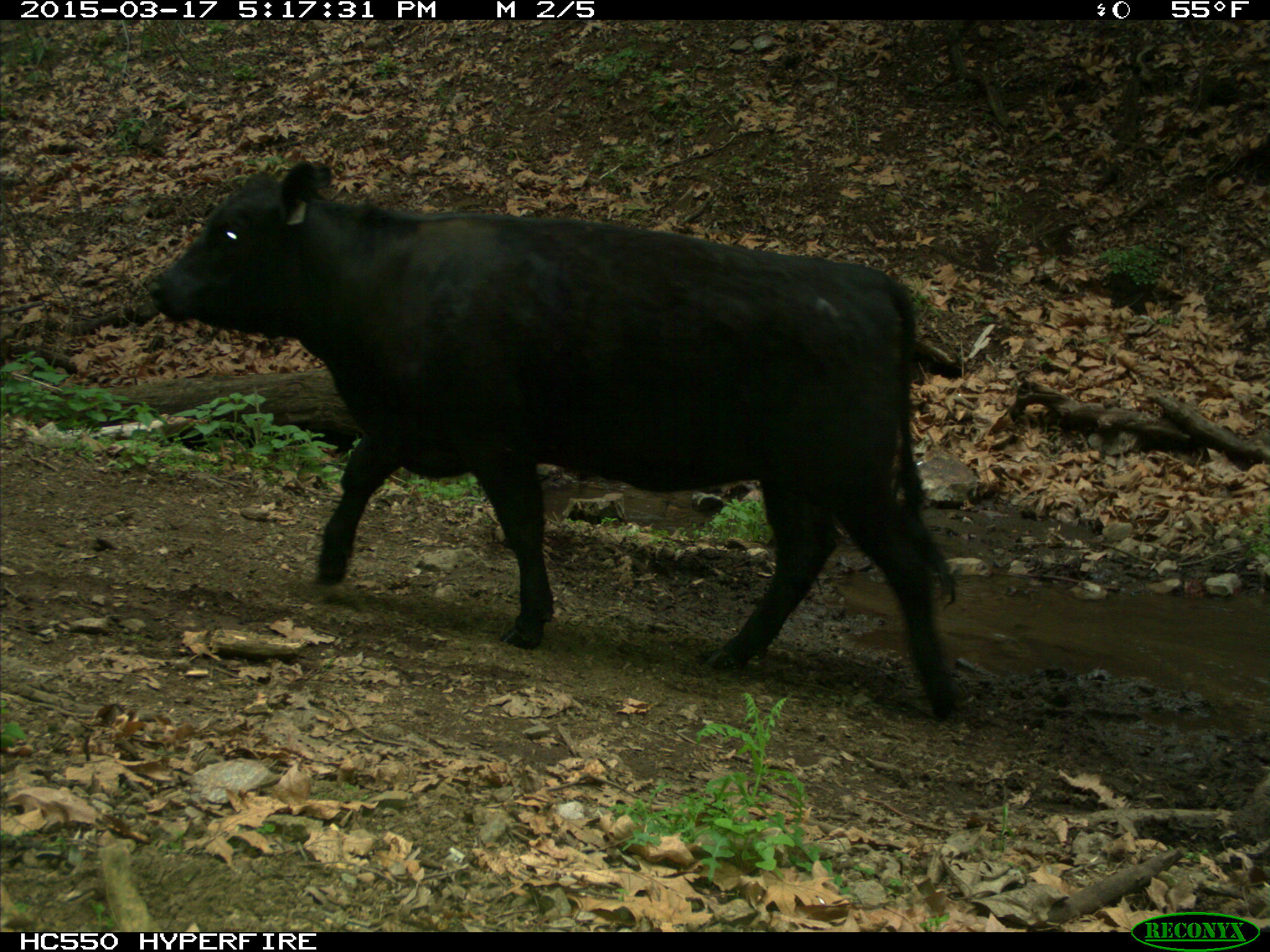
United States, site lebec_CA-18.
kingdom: Animalia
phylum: Chordata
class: Mammalia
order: Artiodactyla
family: Bovidae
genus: Bos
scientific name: Bos taurus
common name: domestic cow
Bos taurus (domestic cow).